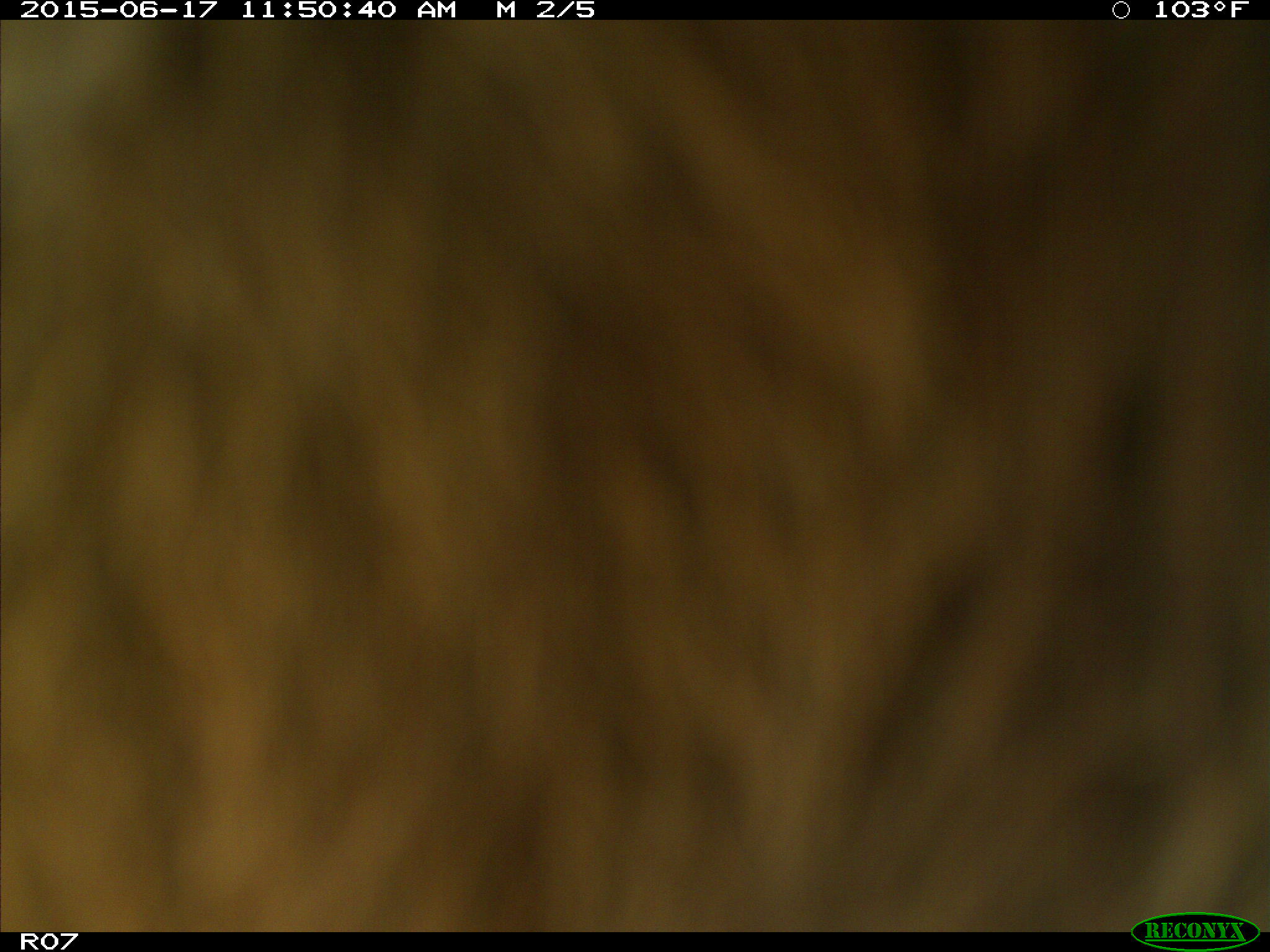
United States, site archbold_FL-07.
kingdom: Animalia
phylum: Chordata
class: Mammalia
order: Artiodactyla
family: Bovidae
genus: Bos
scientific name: Bos taurus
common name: domestic cow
Bos taurus (domestic cow).